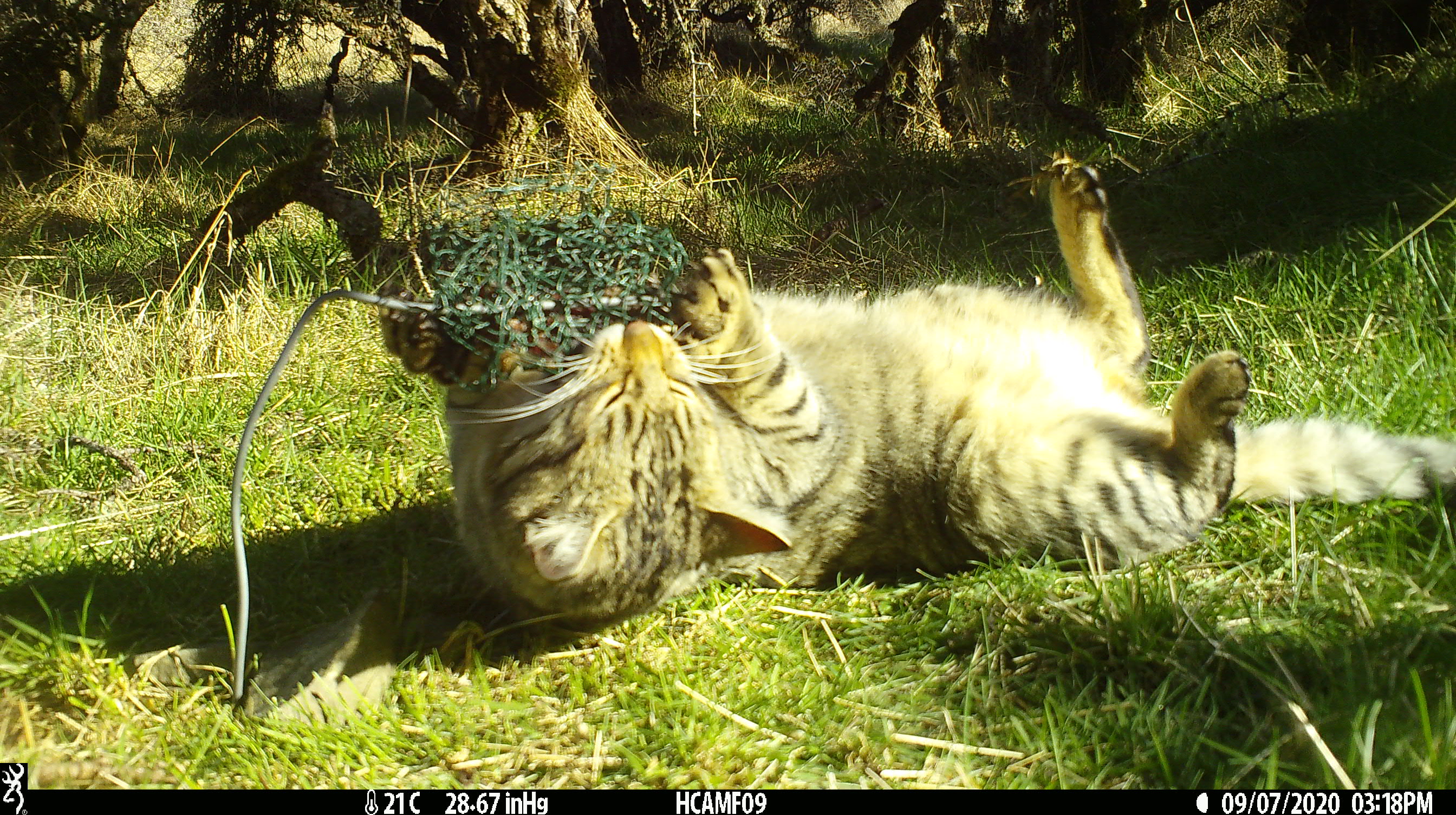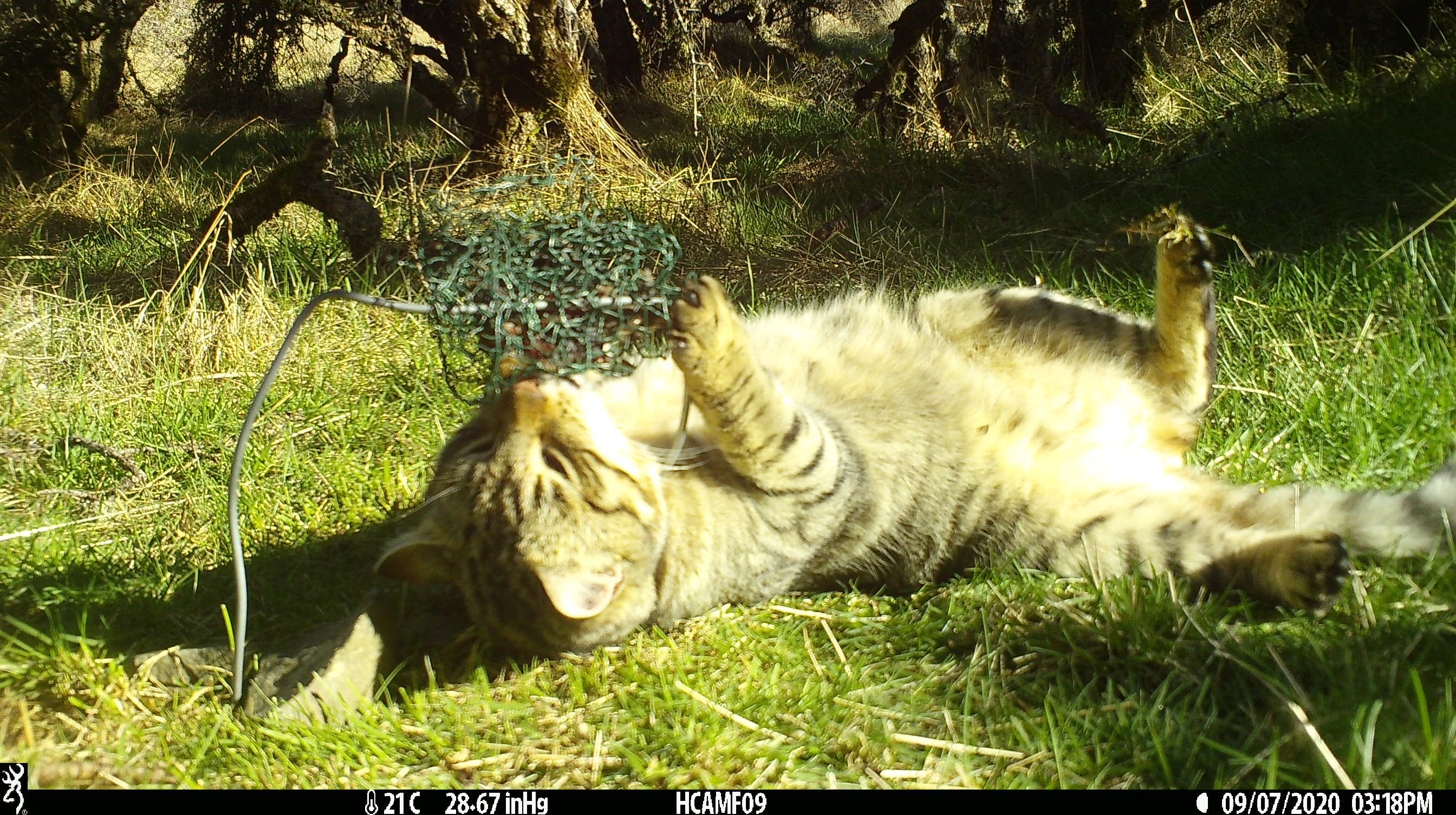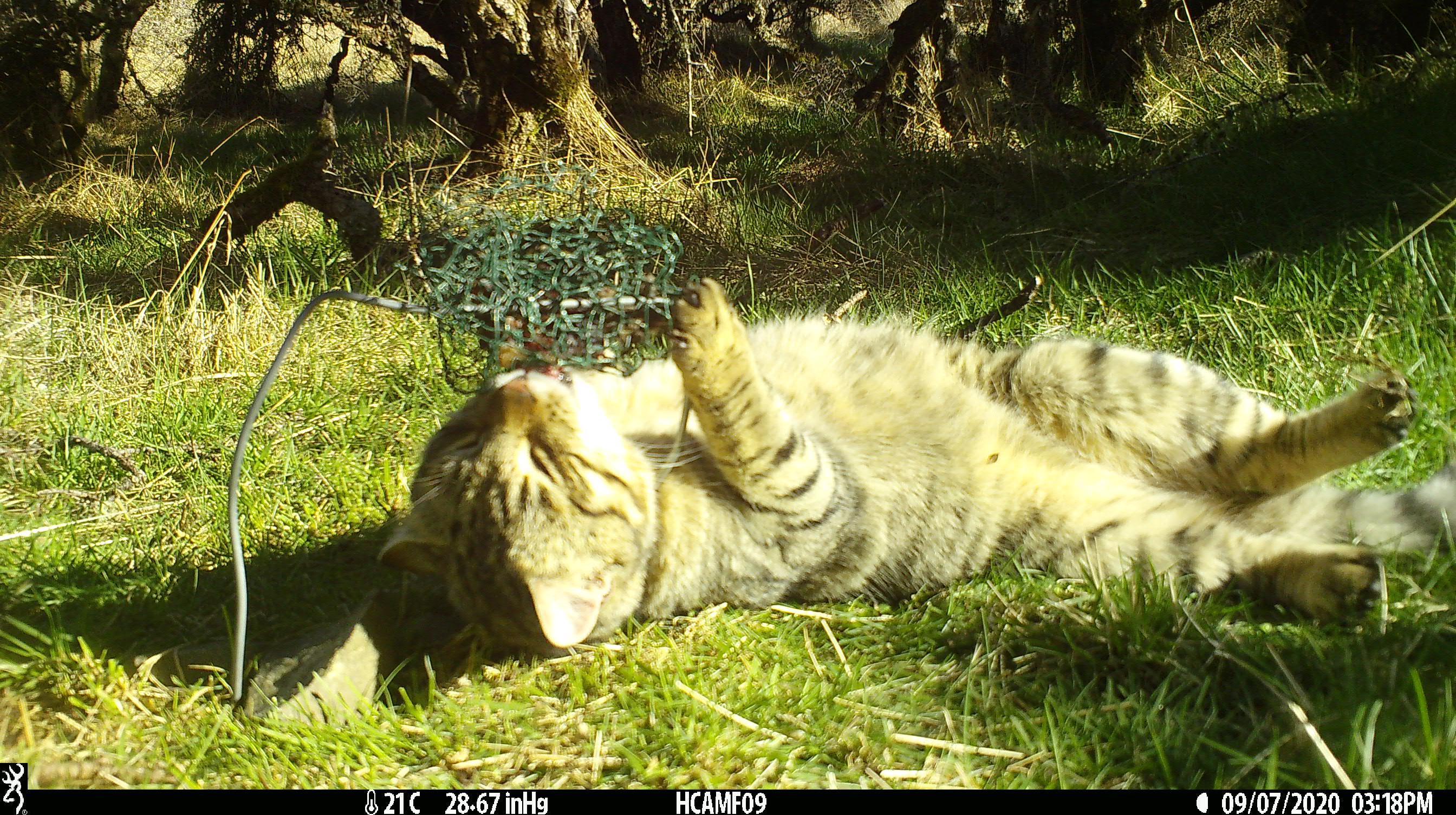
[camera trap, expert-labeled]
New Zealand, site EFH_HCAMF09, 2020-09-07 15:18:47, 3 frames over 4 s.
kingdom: Animalia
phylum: Chordata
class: Mammalia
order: Carnivora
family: Felidae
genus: Felis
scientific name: Felis catus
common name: domestic cat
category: cat